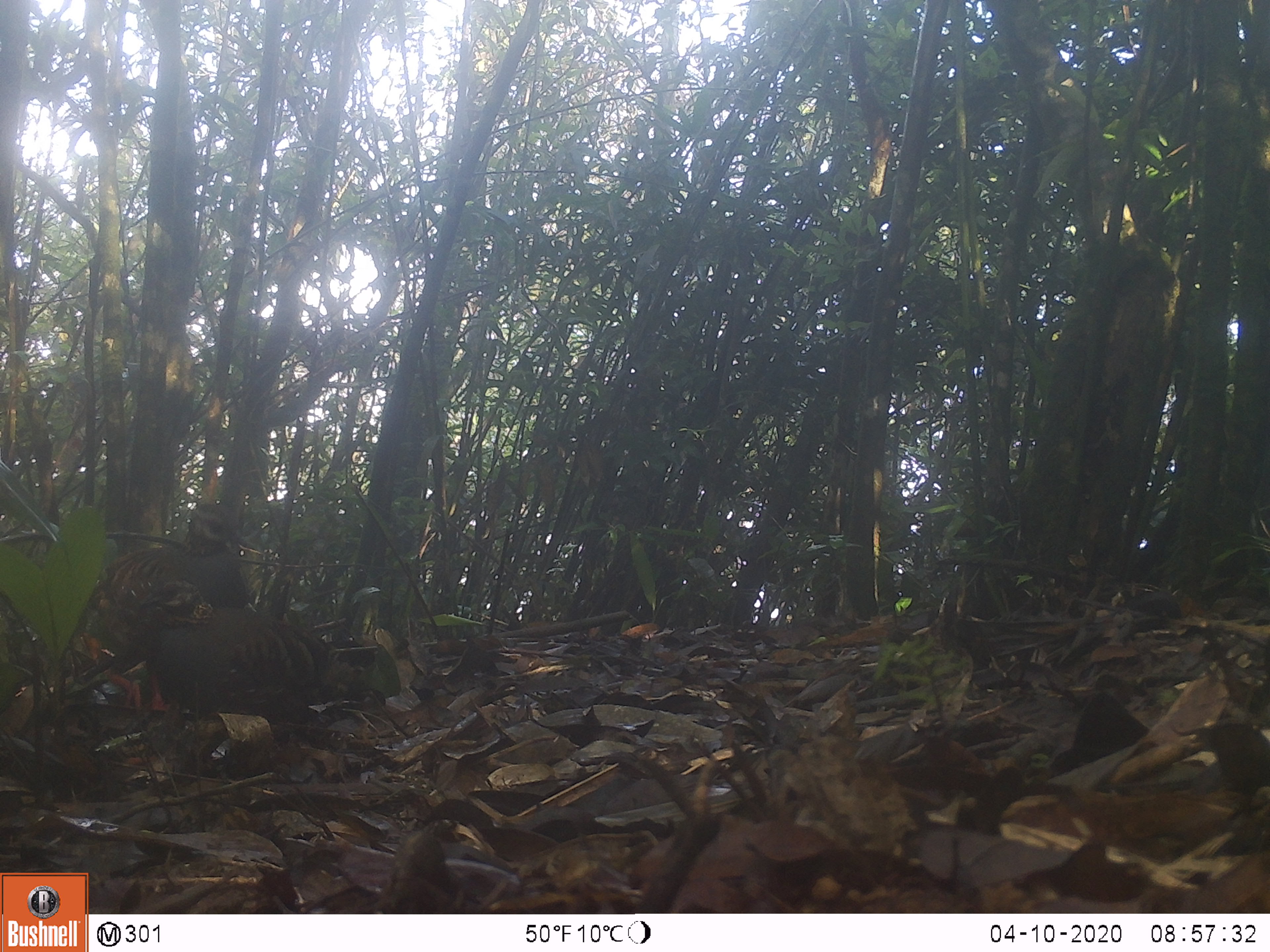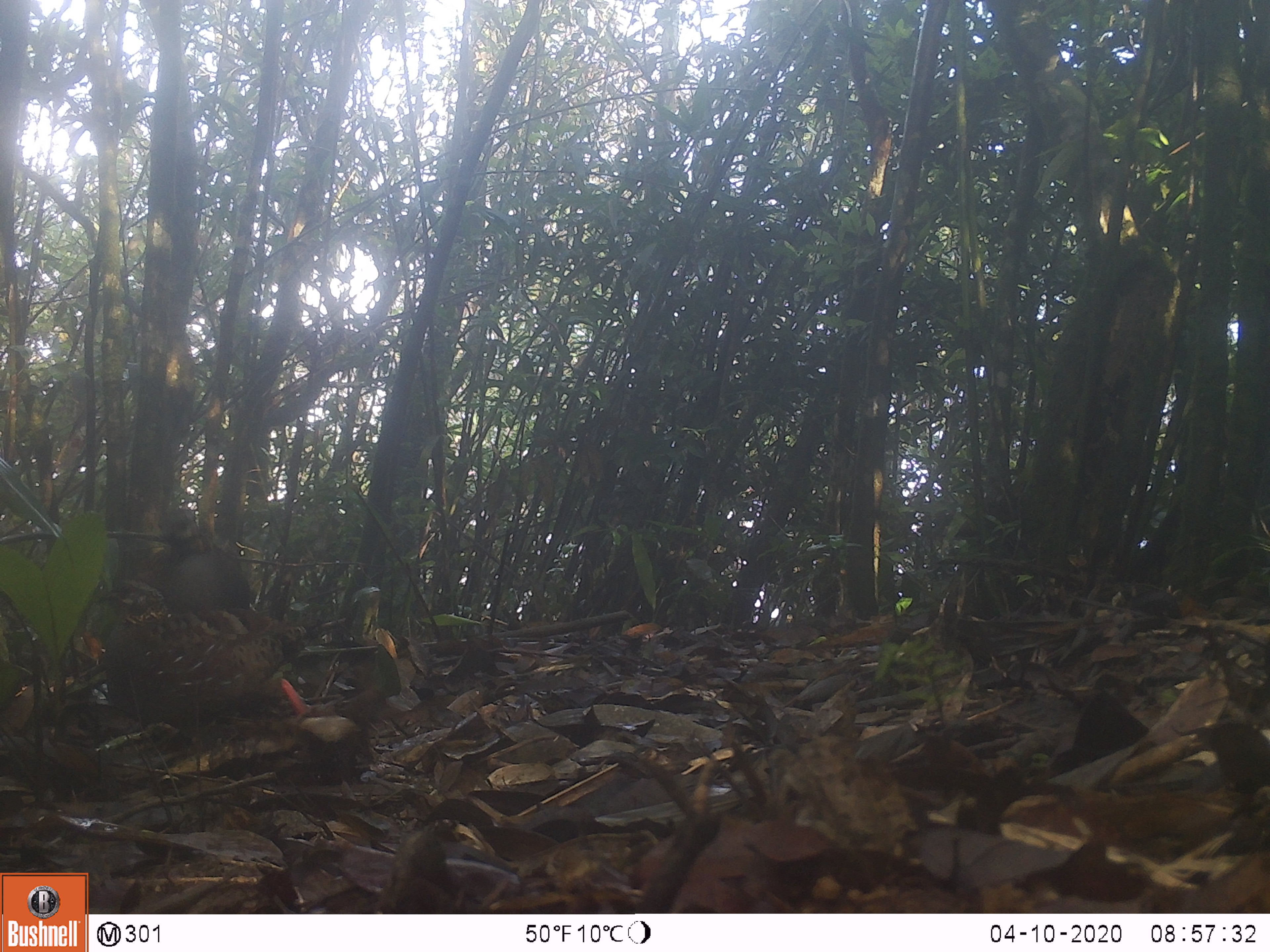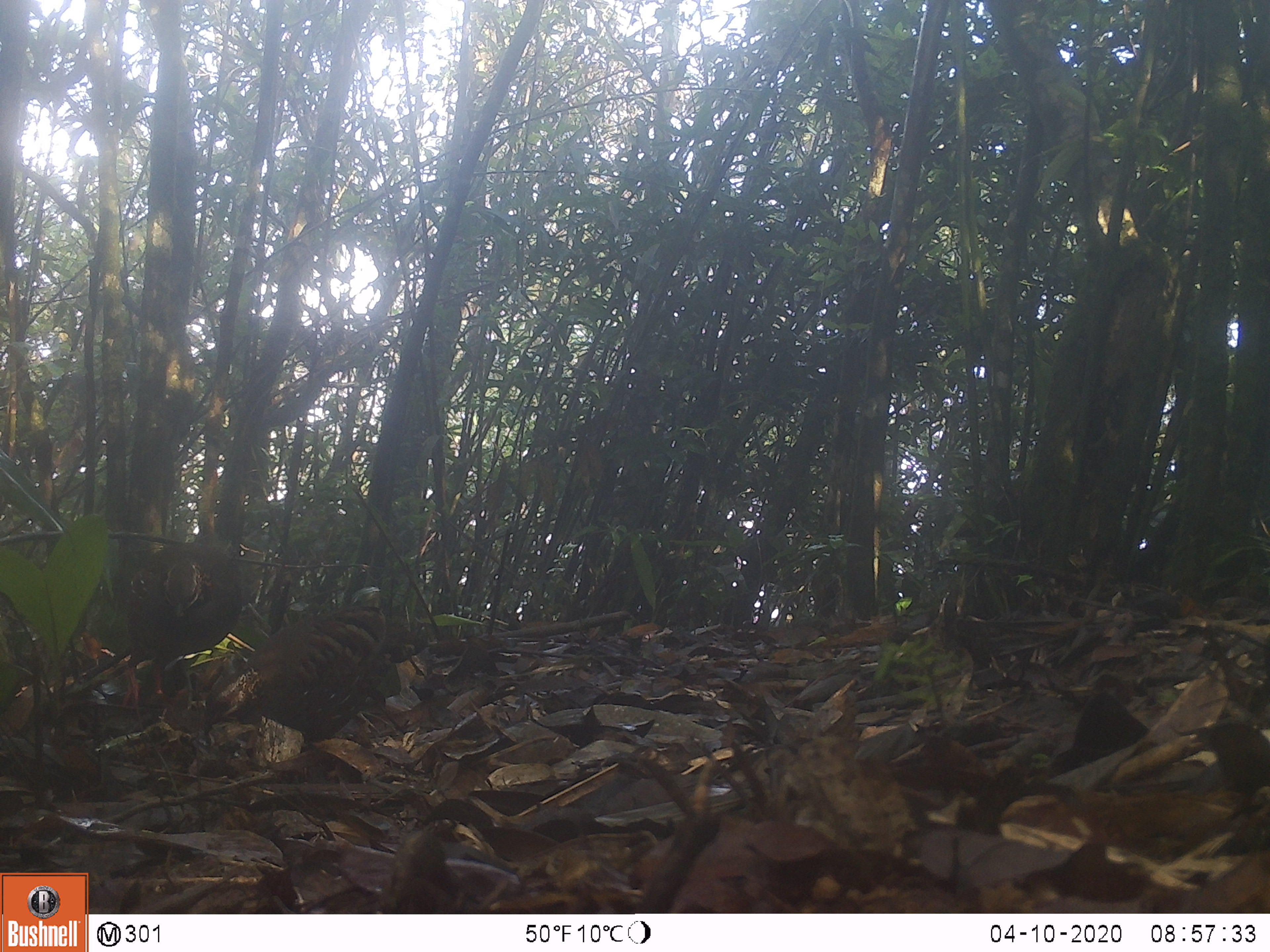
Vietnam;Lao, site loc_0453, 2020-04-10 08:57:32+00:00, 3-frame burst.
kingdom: Animalia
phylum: Chordata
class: Aves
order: Galliformes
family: Phasianidae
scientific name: Phasianidae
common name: partridge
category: unidentified partridge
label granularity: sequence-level